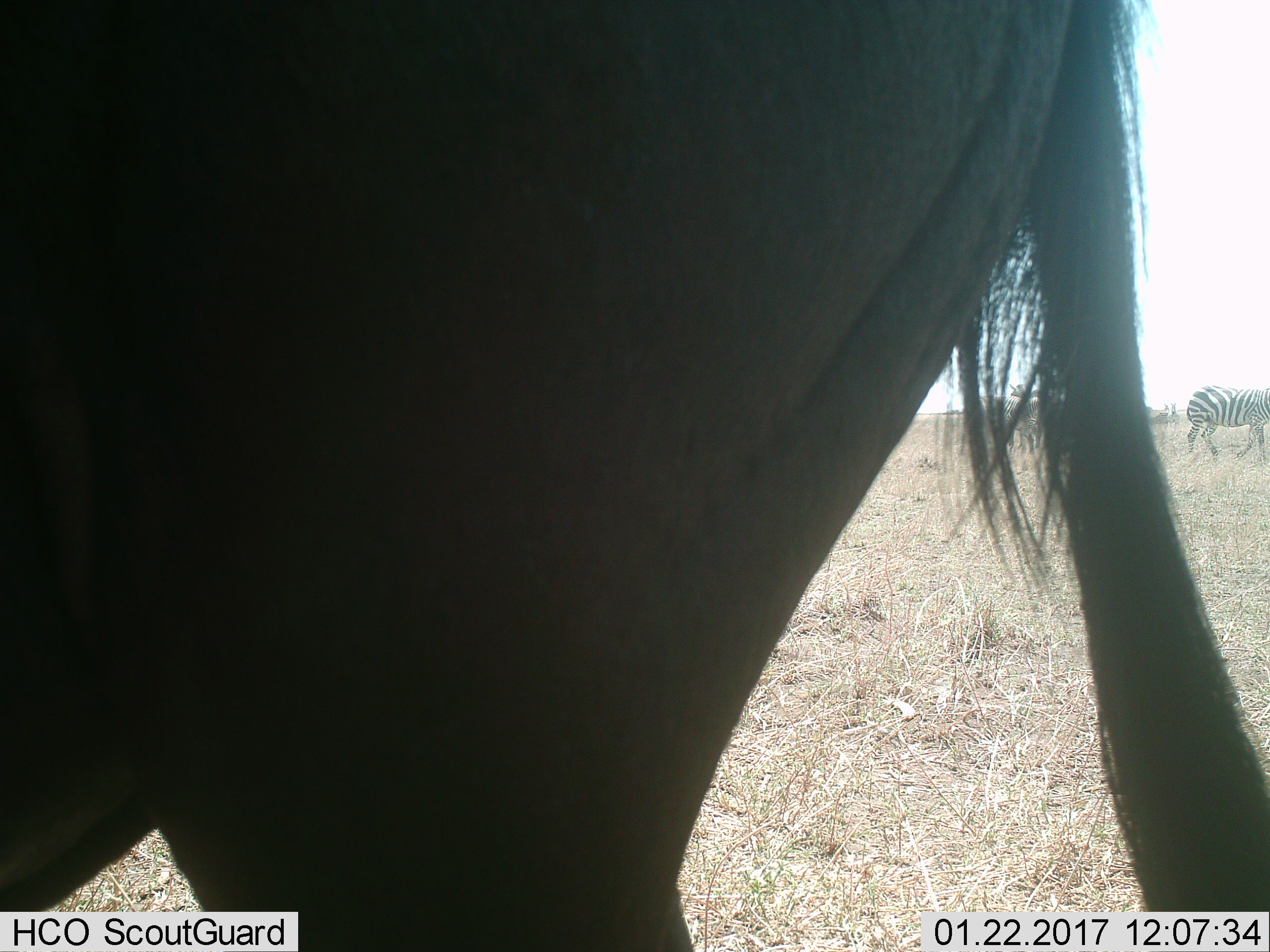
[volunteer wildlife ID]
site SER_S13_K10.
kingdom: Animalia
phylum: Chordata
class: Mammalia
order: Perissodactyla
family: Equidae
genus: Equus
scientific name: Equus quagga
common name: plains zebra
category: zebraplains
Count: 4.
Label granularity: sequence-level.